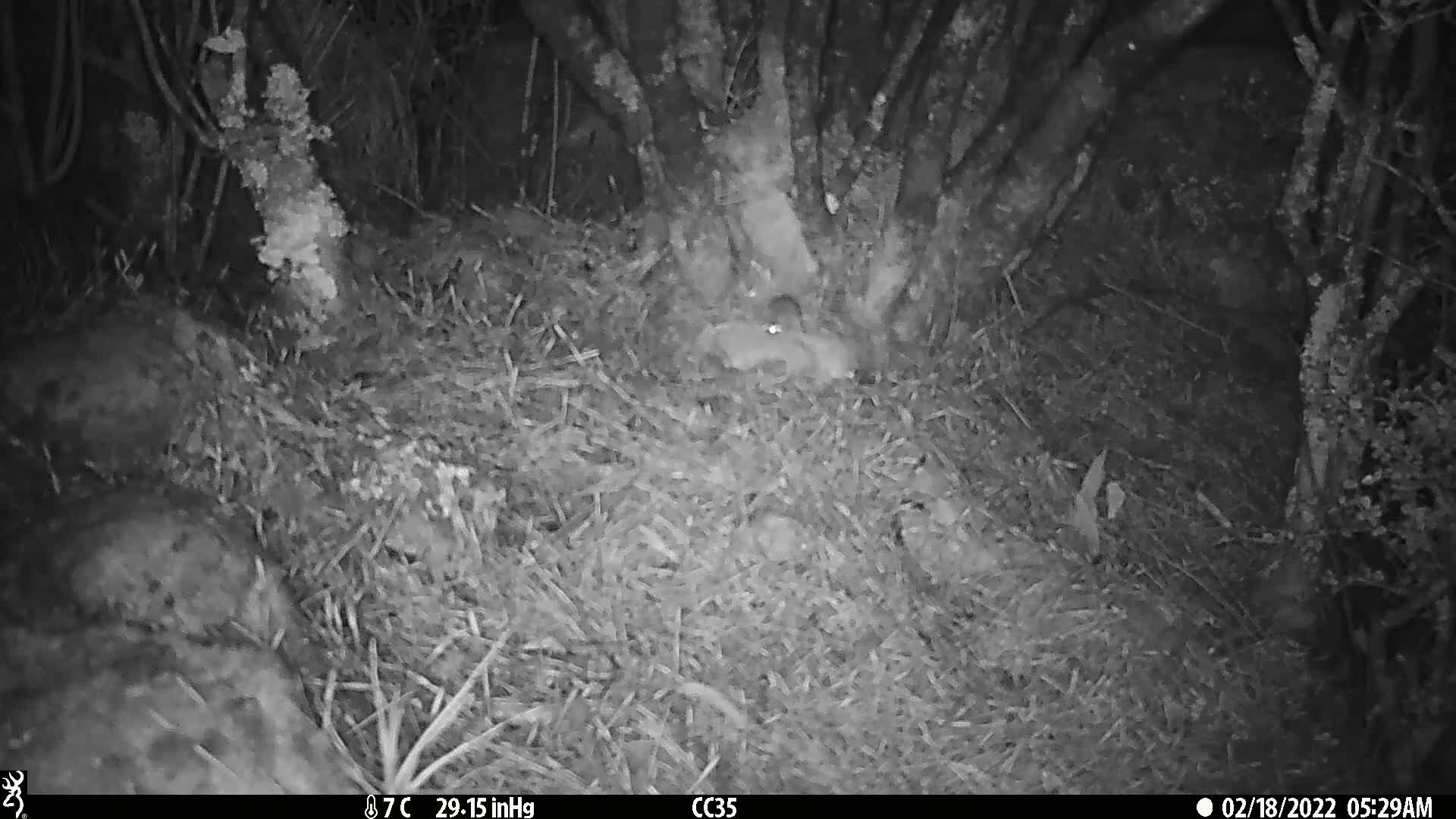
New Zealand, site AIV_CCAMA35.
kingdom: Animalia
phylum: Chordata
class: Mammalia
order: Rodentia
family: Muridae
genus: Mus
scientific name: Mus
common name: mouse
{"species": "mouse (Mus)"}